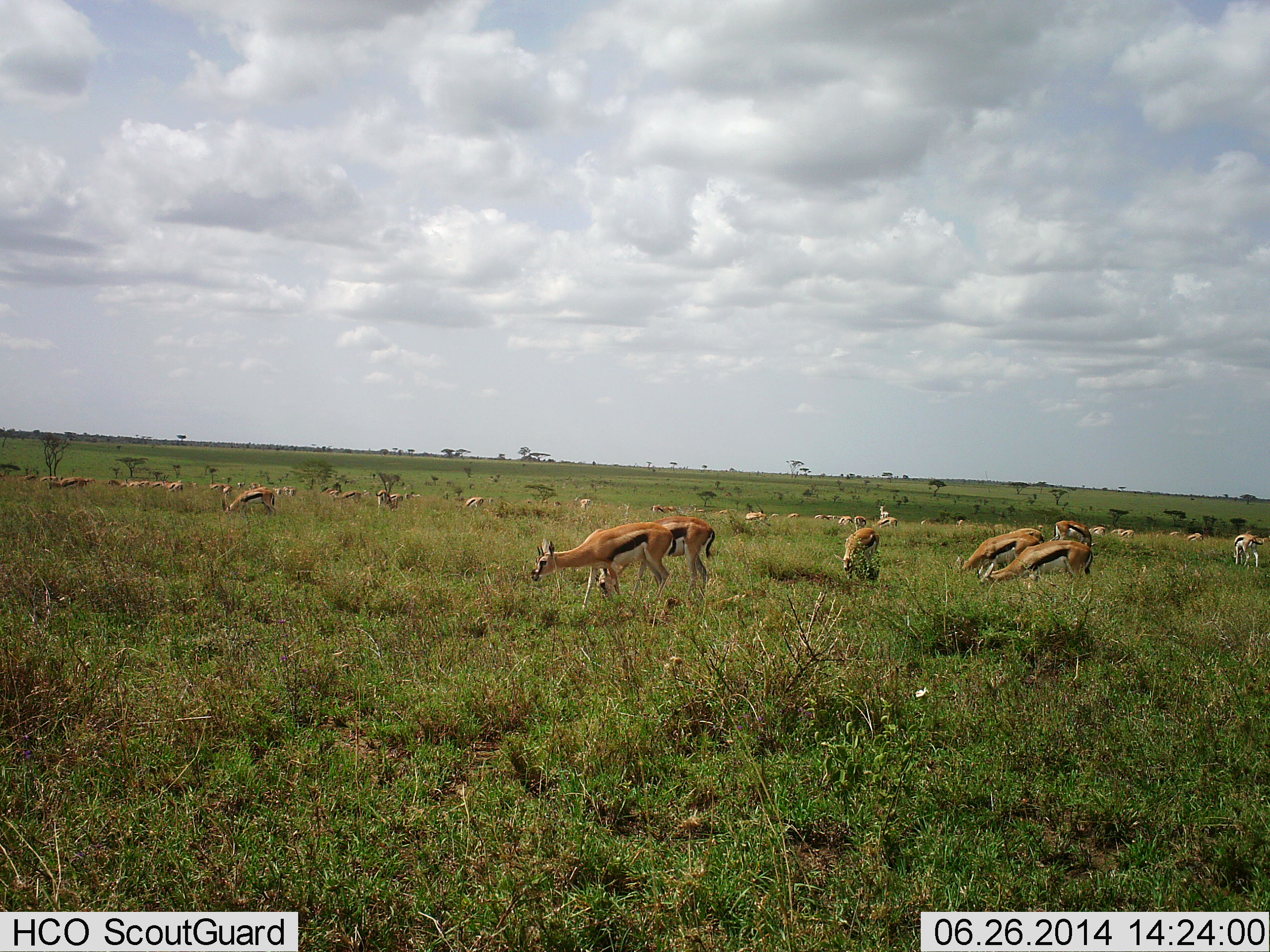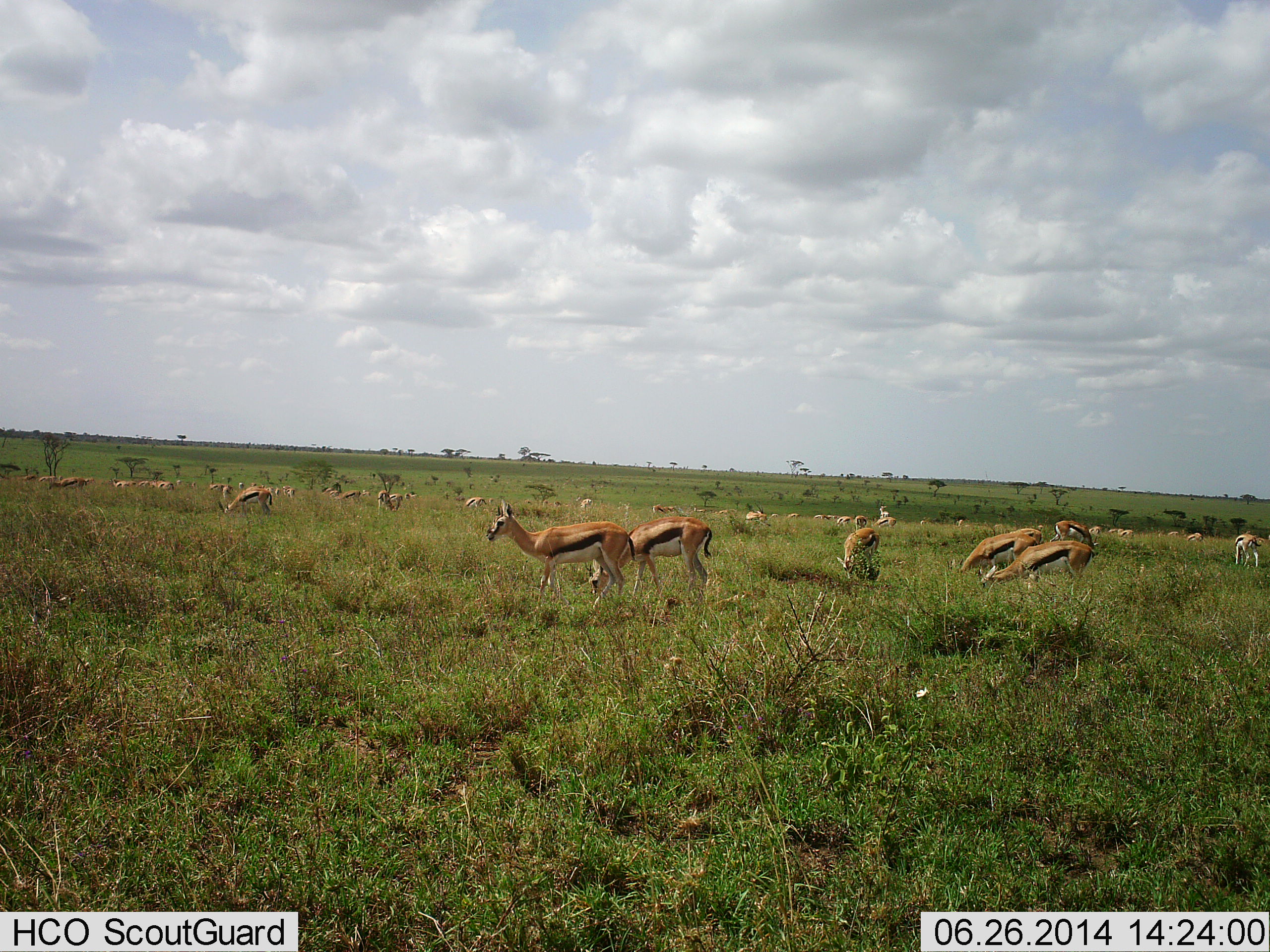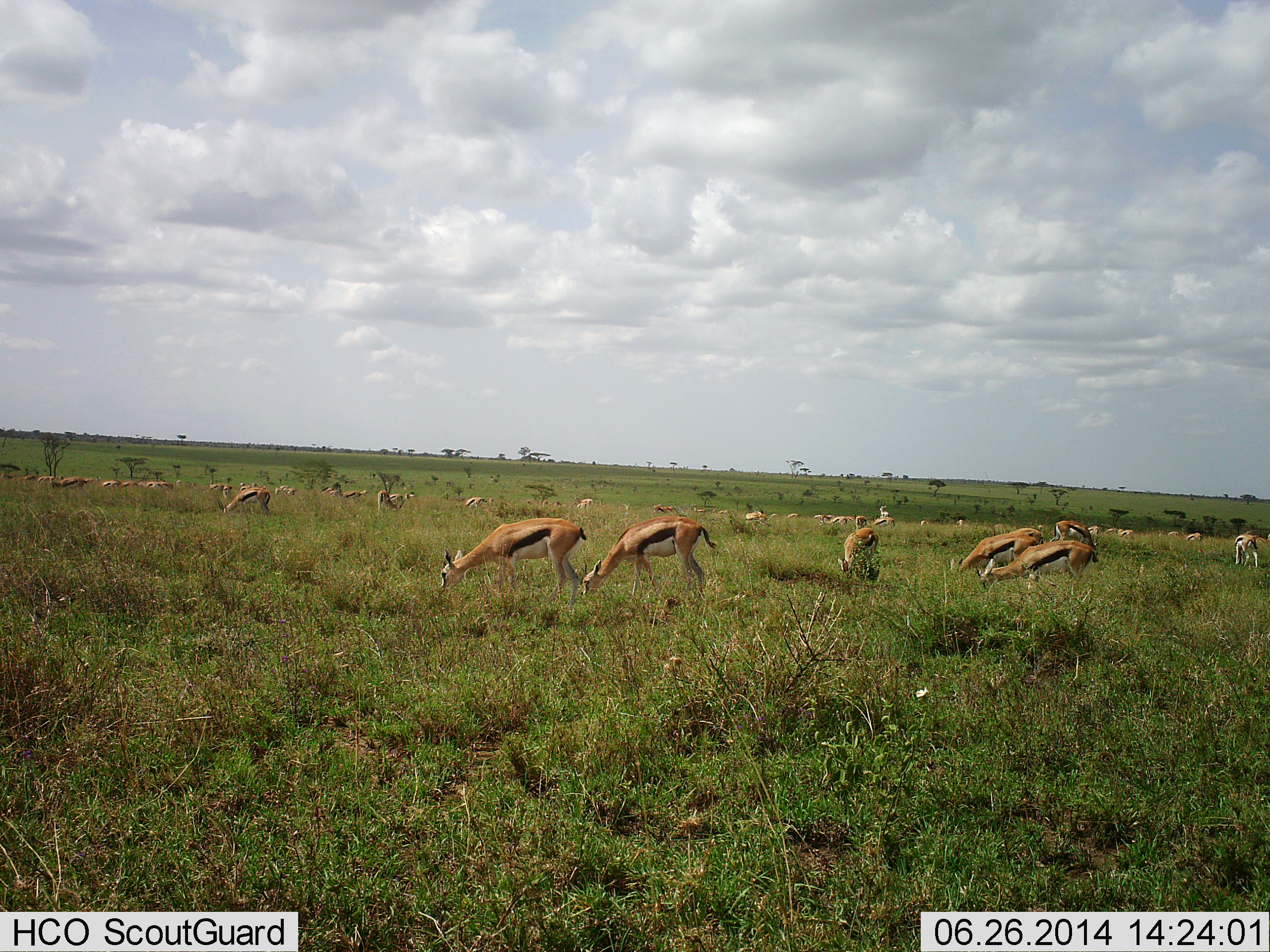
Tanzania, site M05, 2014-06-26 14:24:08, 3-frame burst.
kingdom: Animalia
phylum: Chordata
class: Mammalia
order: Artiodactyla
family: Bovidae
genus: Eudorcas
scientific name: Eudorcas thomsonii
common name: thomson's gazelle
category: gazellethomsons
Gazellethomsons (thomson's gazelle) (Eudorcas thomsonii), count 11-50. Behavior (volunteer vote fractions): standing 50%, resting 0%, moving 30%, interacting 0%. Young present (vote fraction): 0%. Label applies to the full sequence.